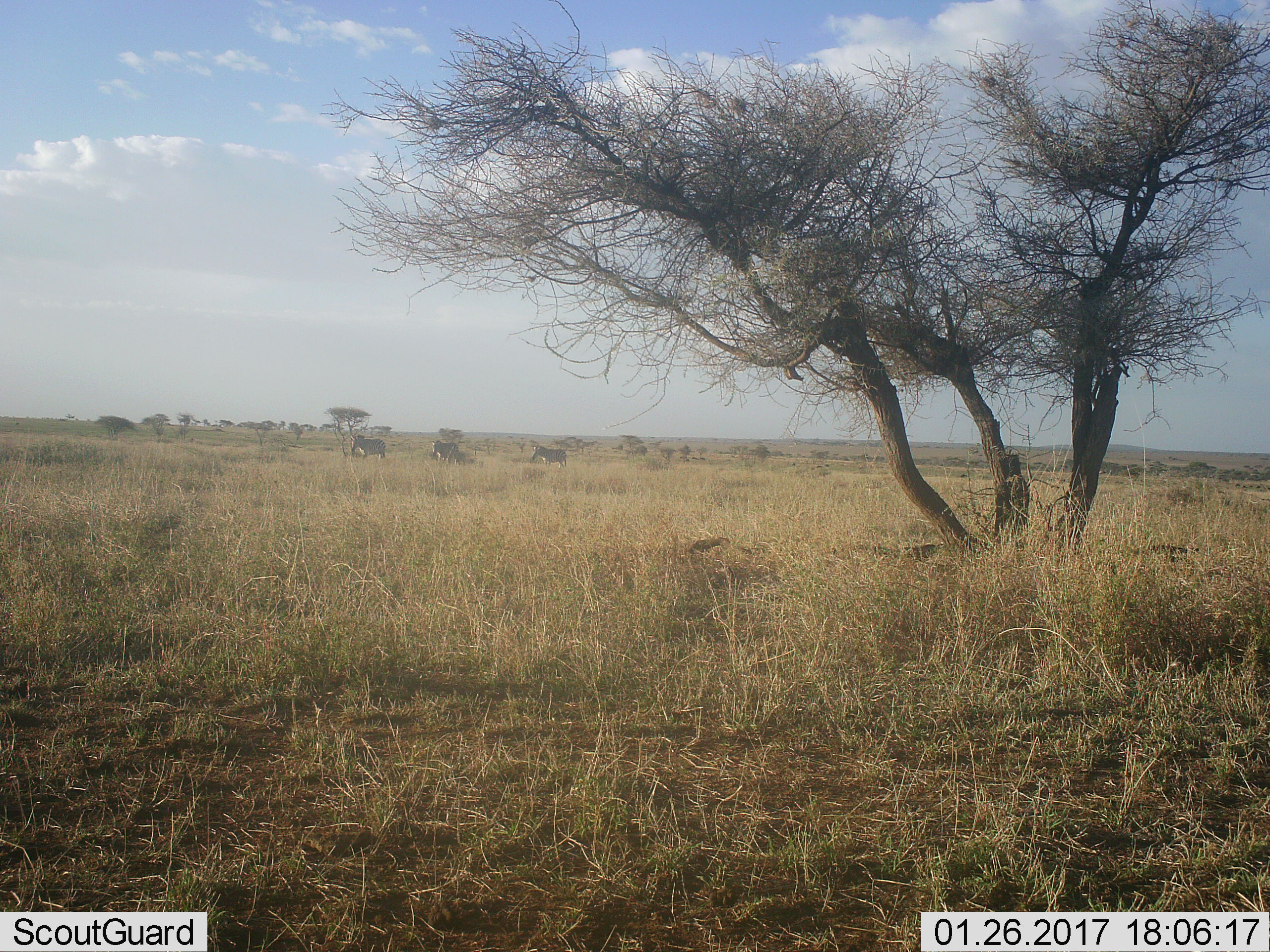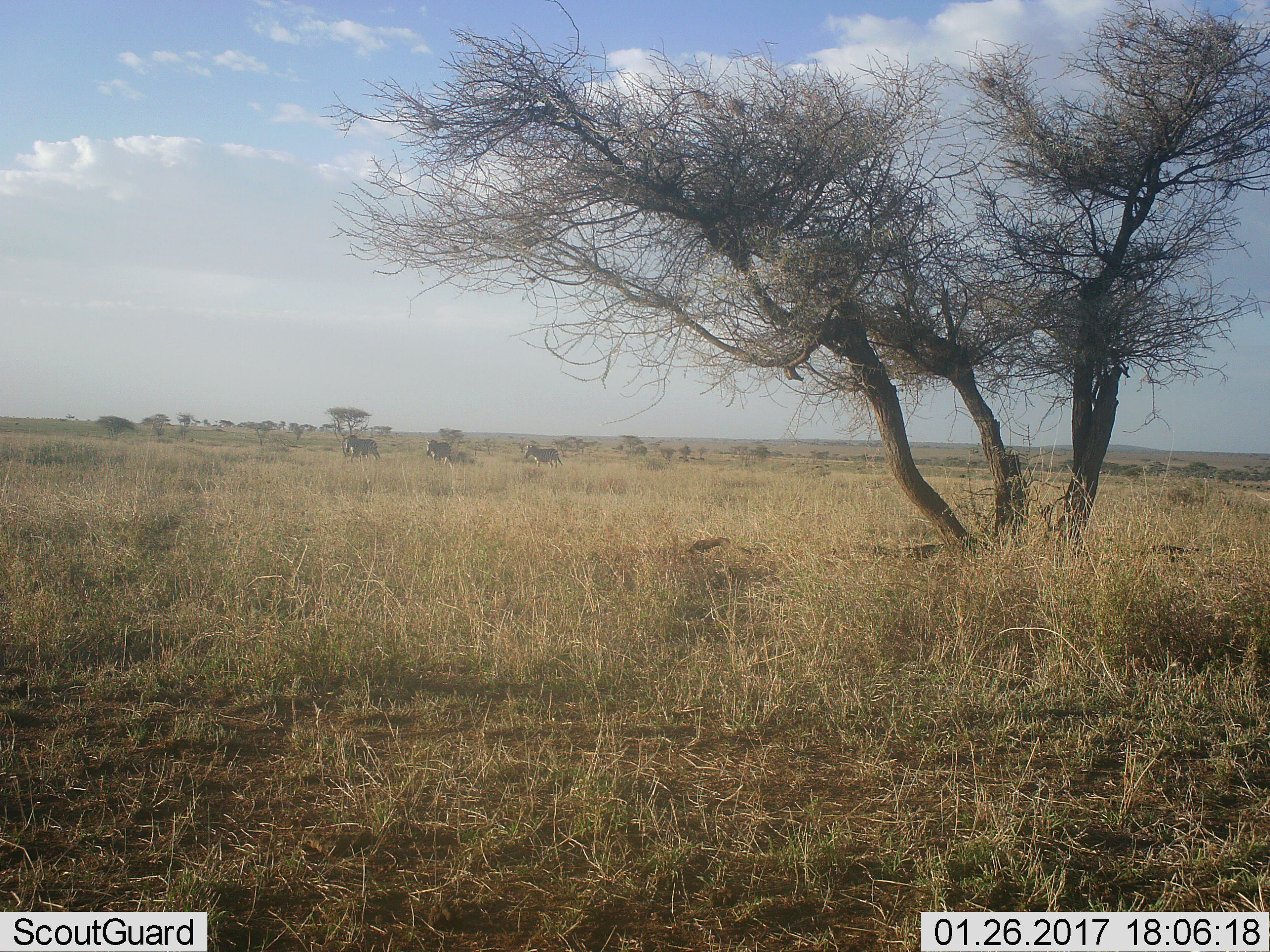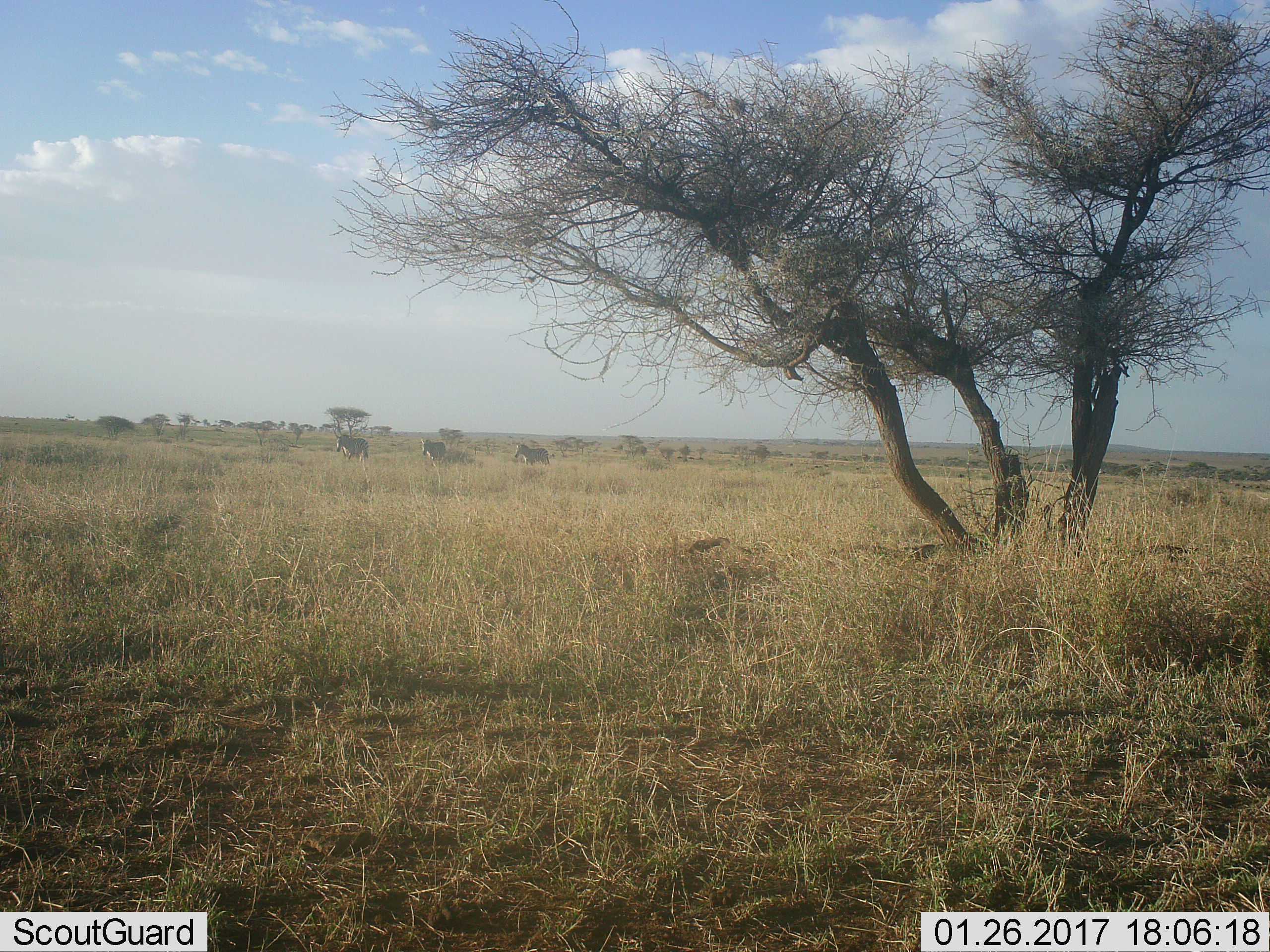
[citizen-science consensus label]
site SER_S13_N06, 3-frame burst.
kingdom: Animalia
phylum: Chordata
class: Mammalia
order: Perissodactyla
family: Equidae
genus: Equus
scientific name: Equus quagga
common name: plains zebra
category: zebraplains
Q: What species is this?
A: Zebraplains (plains zebra) (Equus quagga).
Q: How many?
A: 3.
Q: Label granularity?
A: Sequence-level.